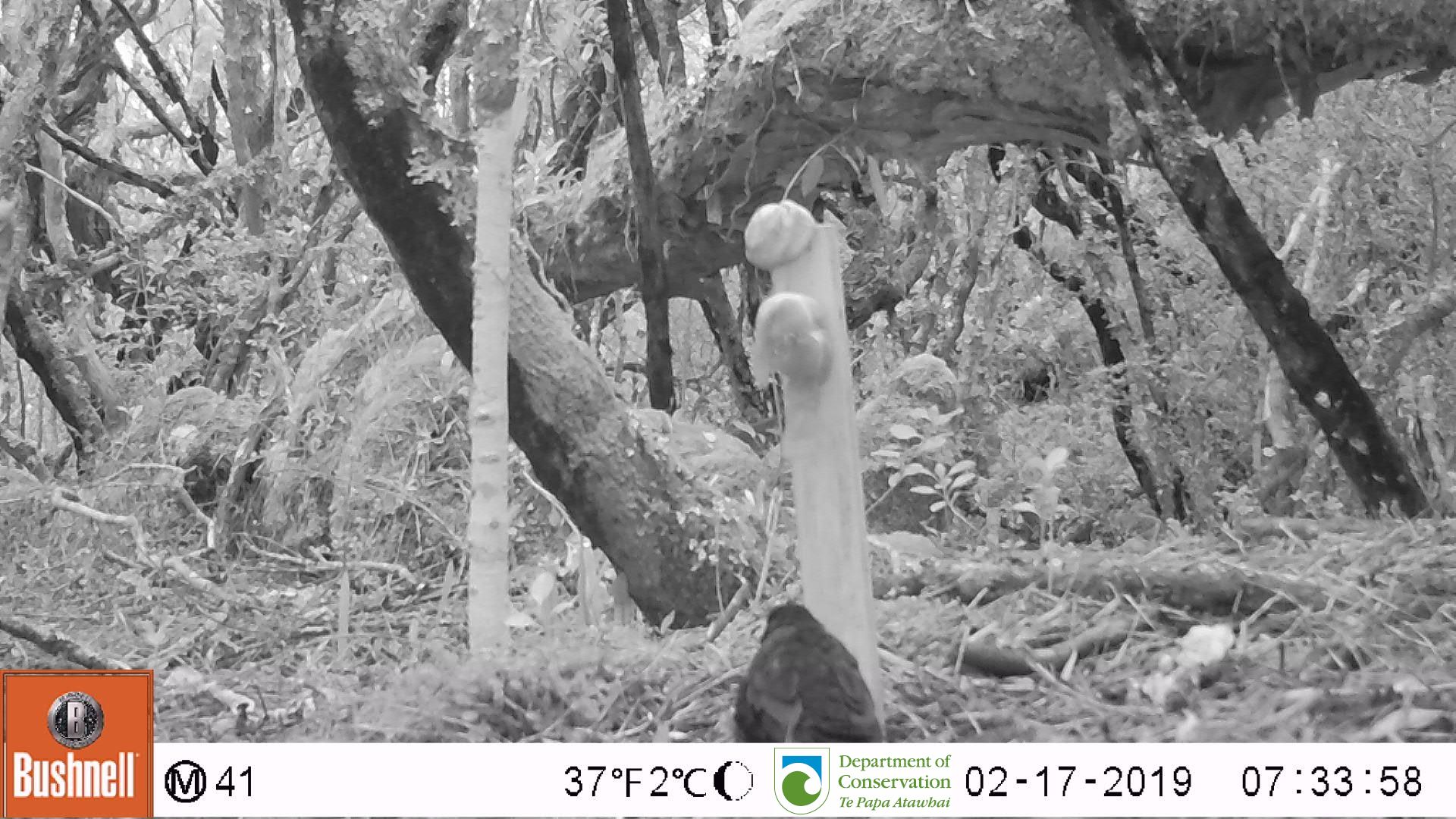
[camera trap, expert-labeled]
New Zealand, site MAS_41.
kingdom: Animalia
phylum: Chordata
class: Aves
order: Passeriformes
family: Turdidae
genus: Turdus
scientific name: Turdus merula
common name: eurasian blackbird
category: blackbird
Blackbird (eurasian blackbird) (Turdus merula).